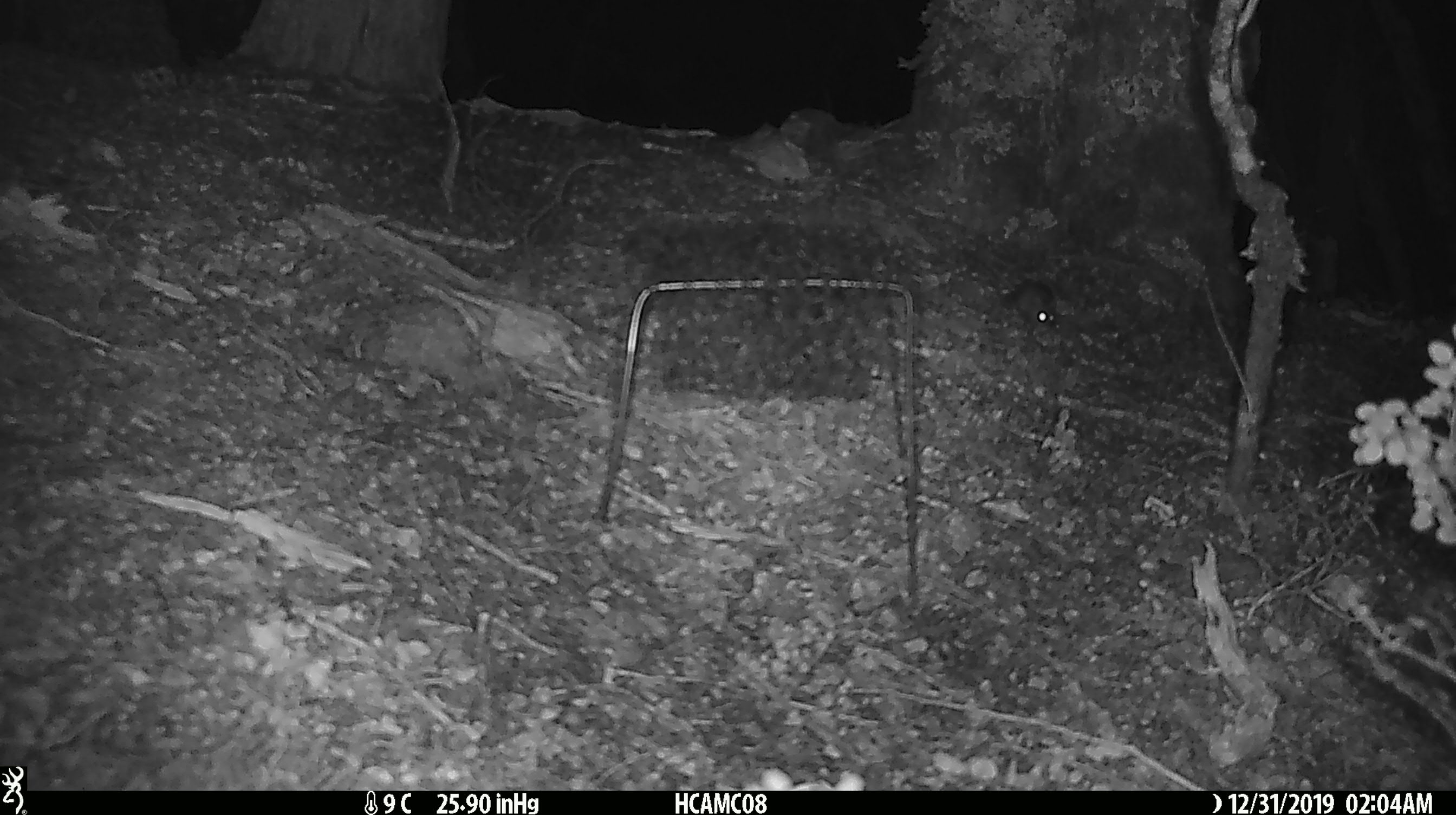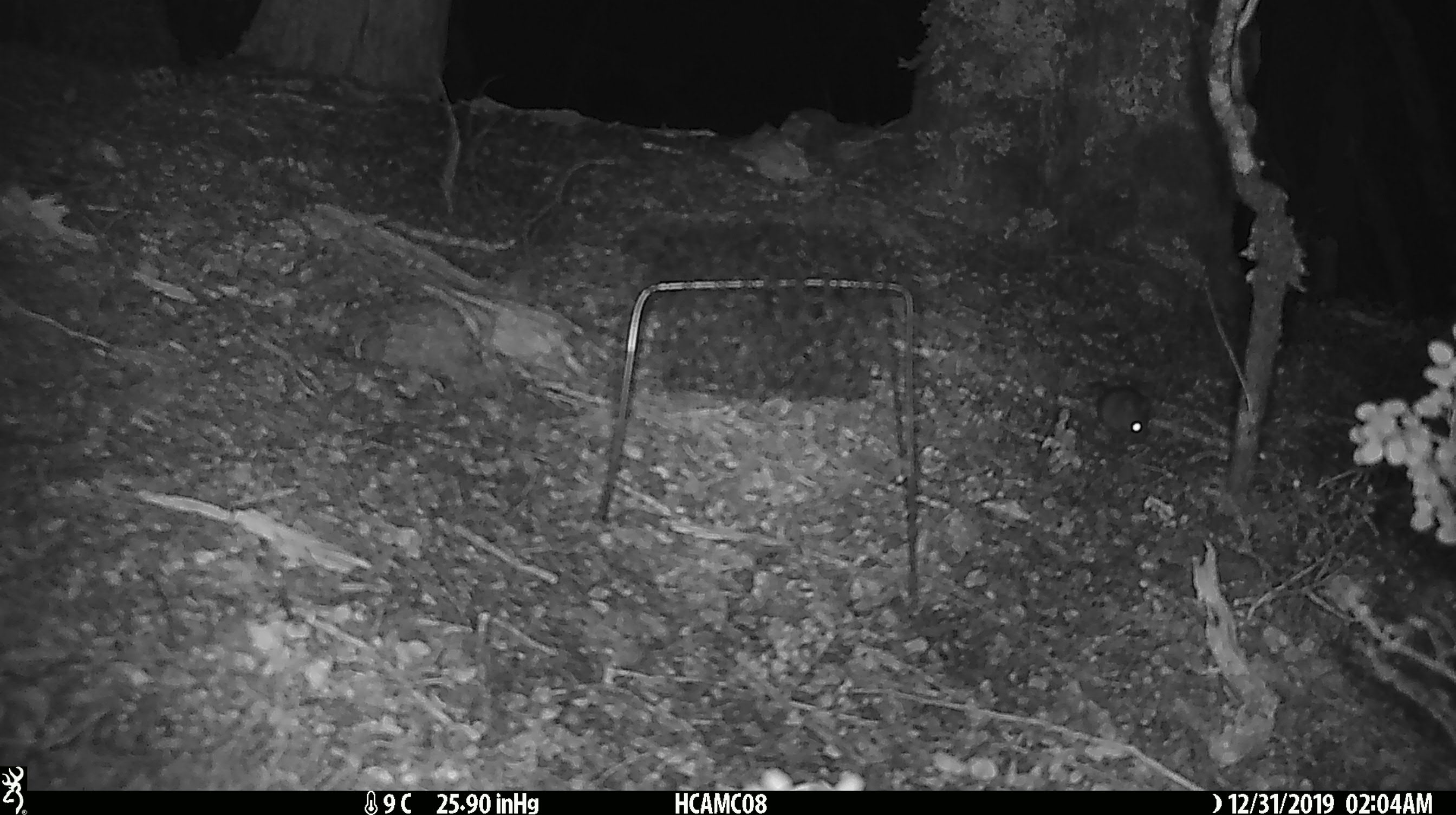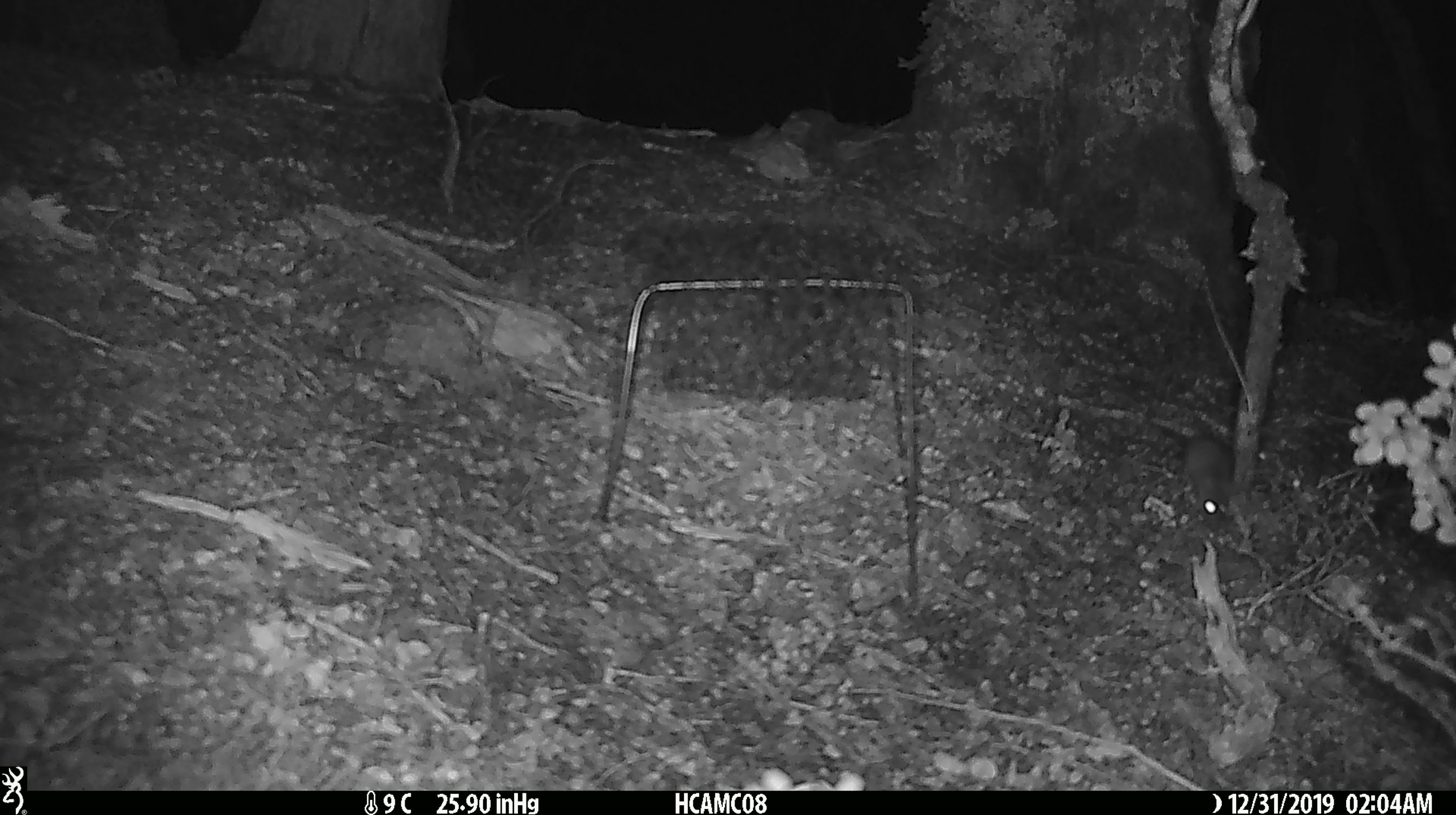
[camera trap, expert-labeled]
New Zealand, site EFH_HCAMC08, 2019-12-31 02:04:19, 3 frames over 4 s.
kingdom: Animalia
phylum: Chordata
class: Mammalia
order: Rodentia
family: Muridae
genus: Mus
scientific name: Mus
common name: mouse